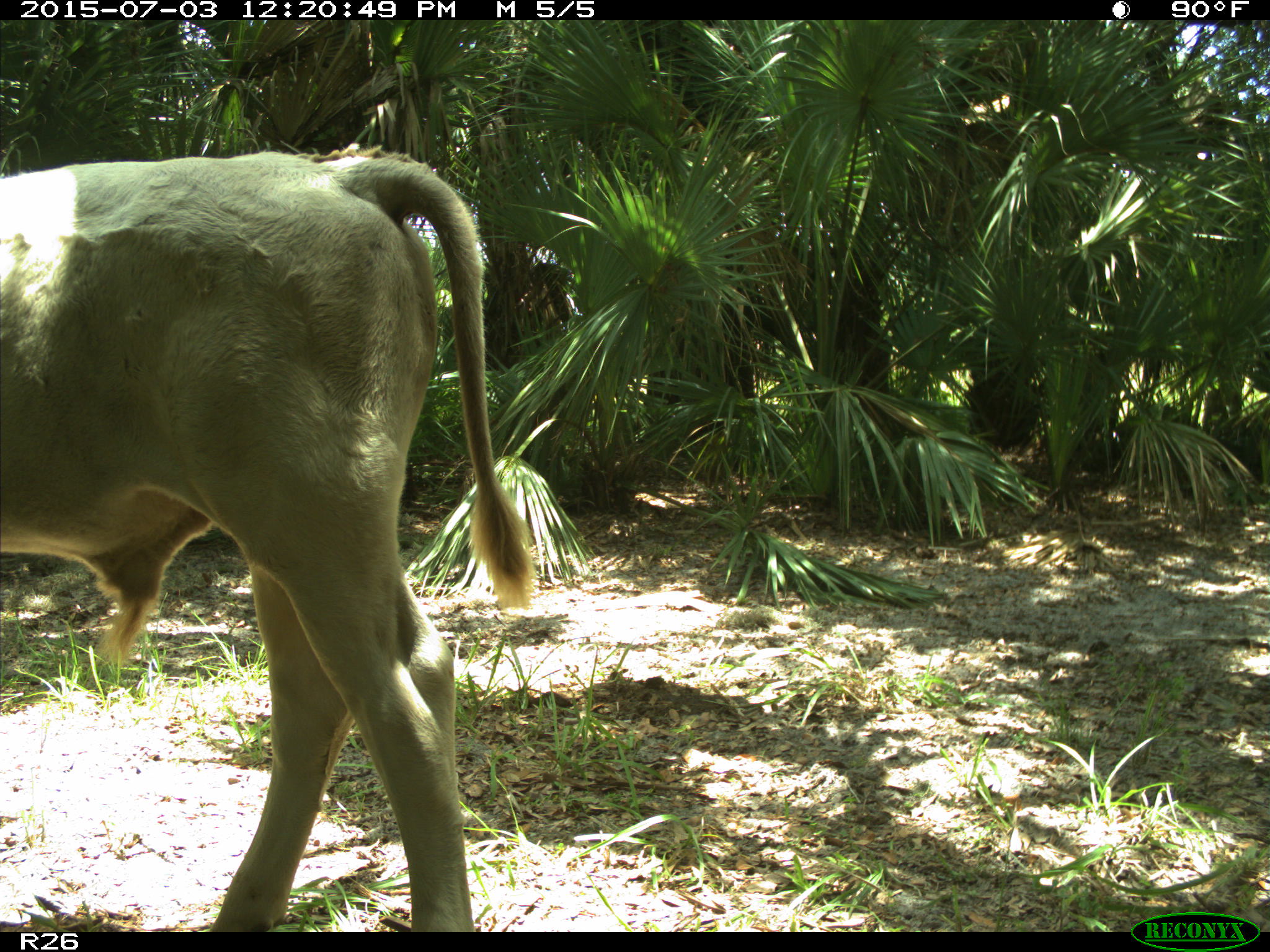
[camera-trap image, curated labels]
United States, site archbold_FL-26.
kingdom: Animalia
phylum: Chordata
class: Mammalia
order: Artiodactyla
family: Bovidae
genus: Bos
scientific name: Bos taurus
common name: domestic cow